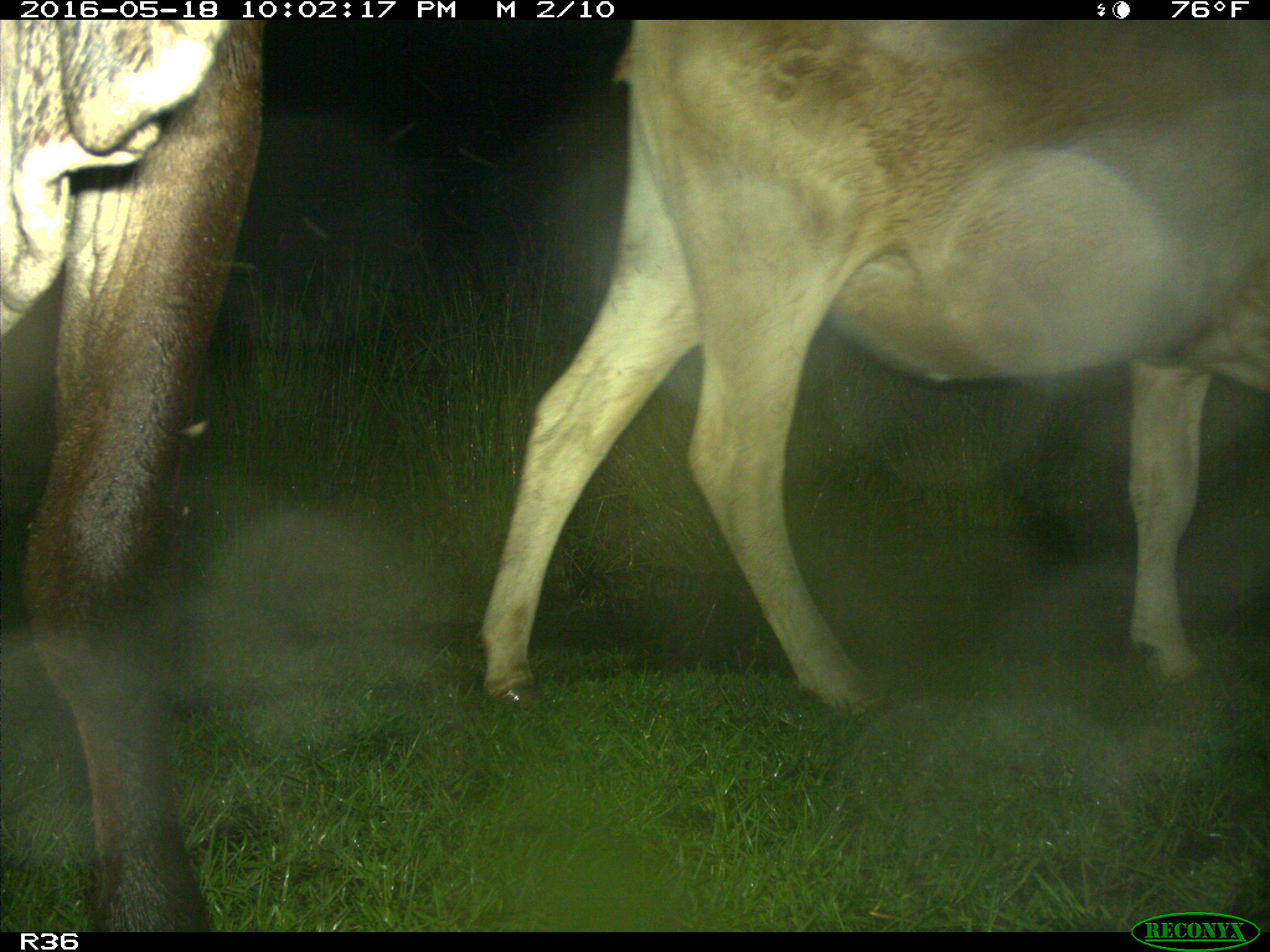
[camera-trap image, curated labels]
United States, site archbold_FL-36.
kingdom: Animalia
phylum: Chordata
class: Mammalia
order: Artiodactyla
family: Bovidae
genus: Bos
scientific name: Bos taurus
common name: domestic cow